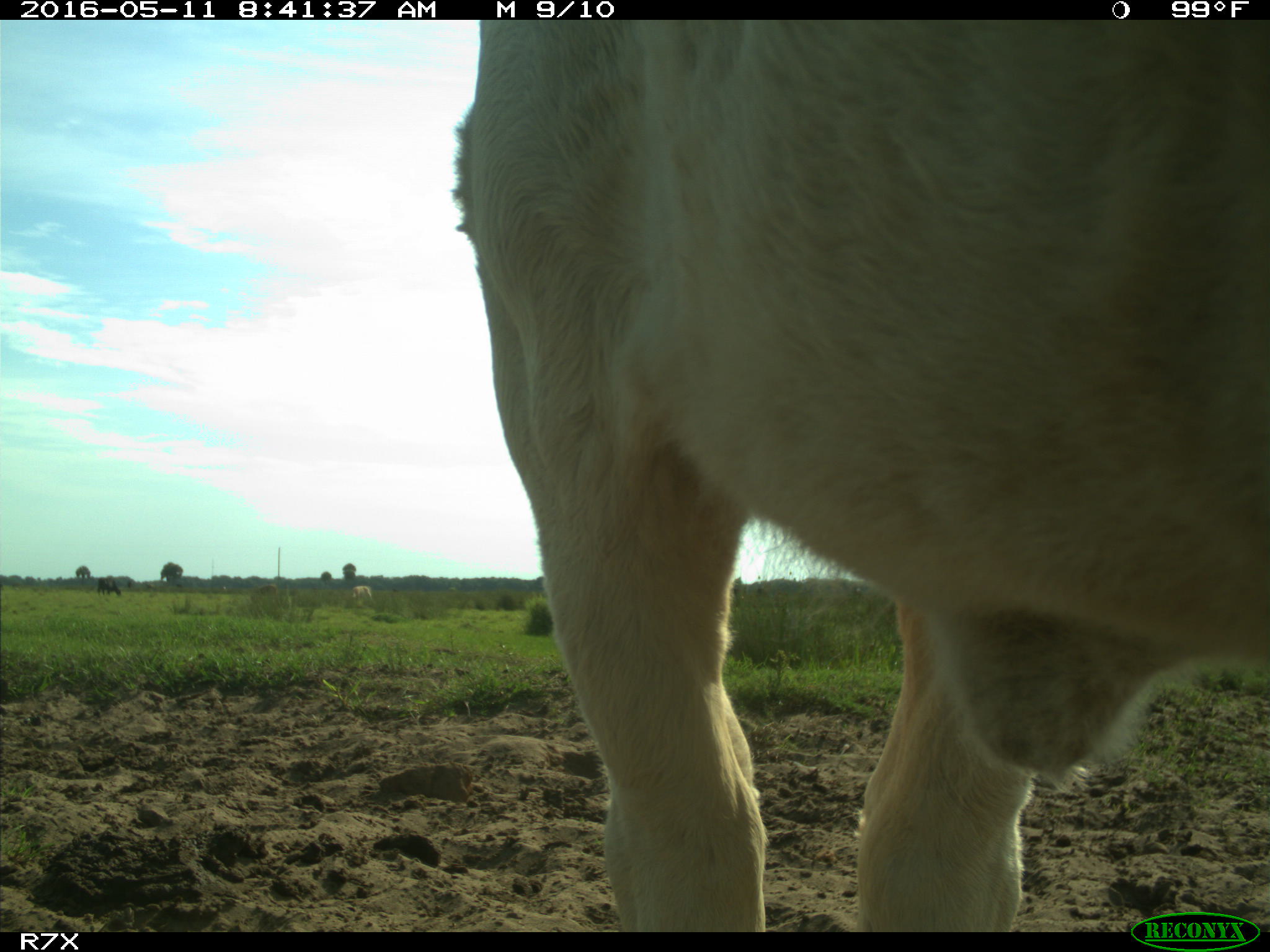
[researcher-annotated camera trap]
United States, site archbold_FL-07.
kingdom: Animalia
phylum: Chordata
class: Mammalia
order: Artiodactyla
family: Bovidae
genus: Bos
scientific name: Bos taurus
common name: domestic cow